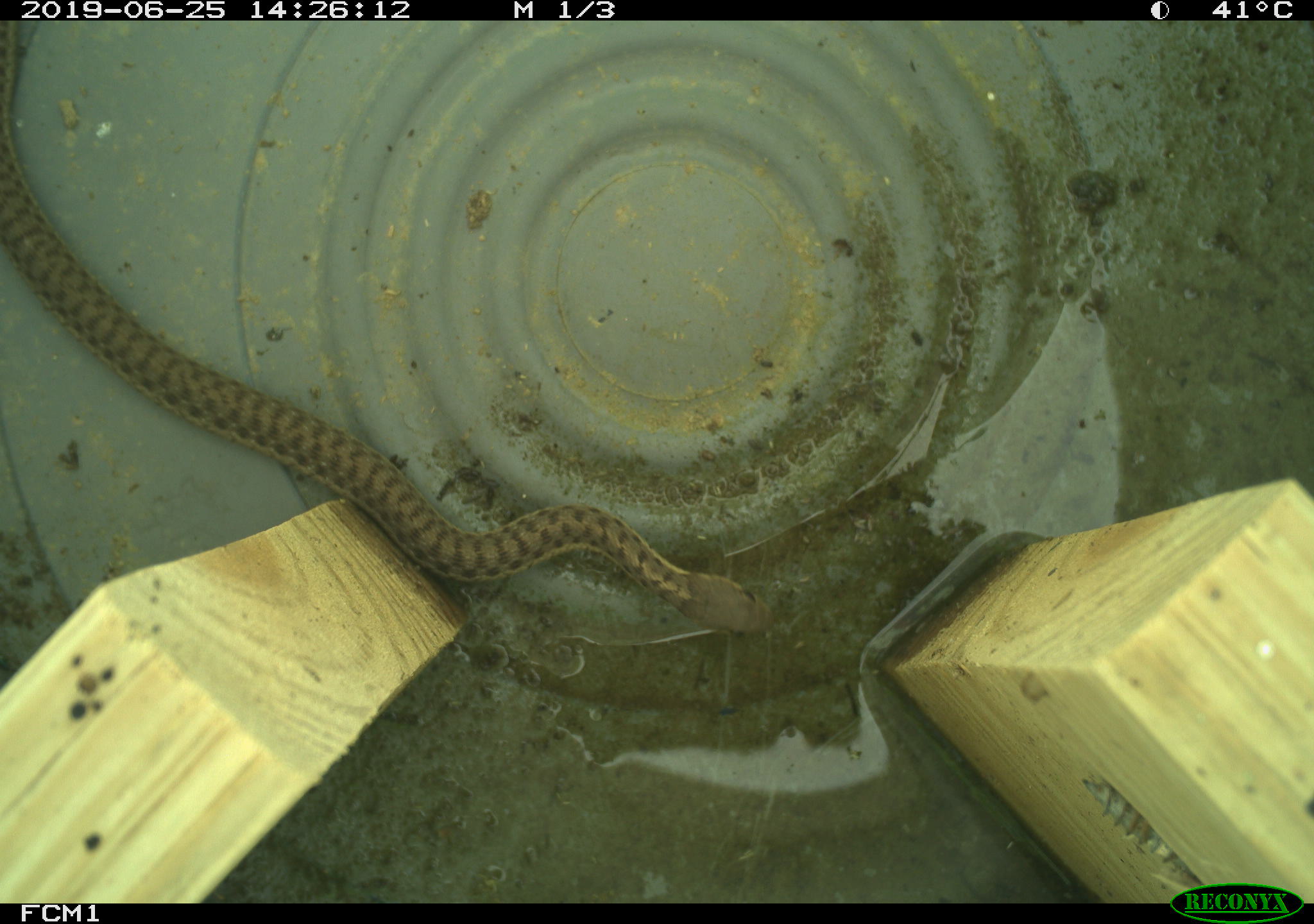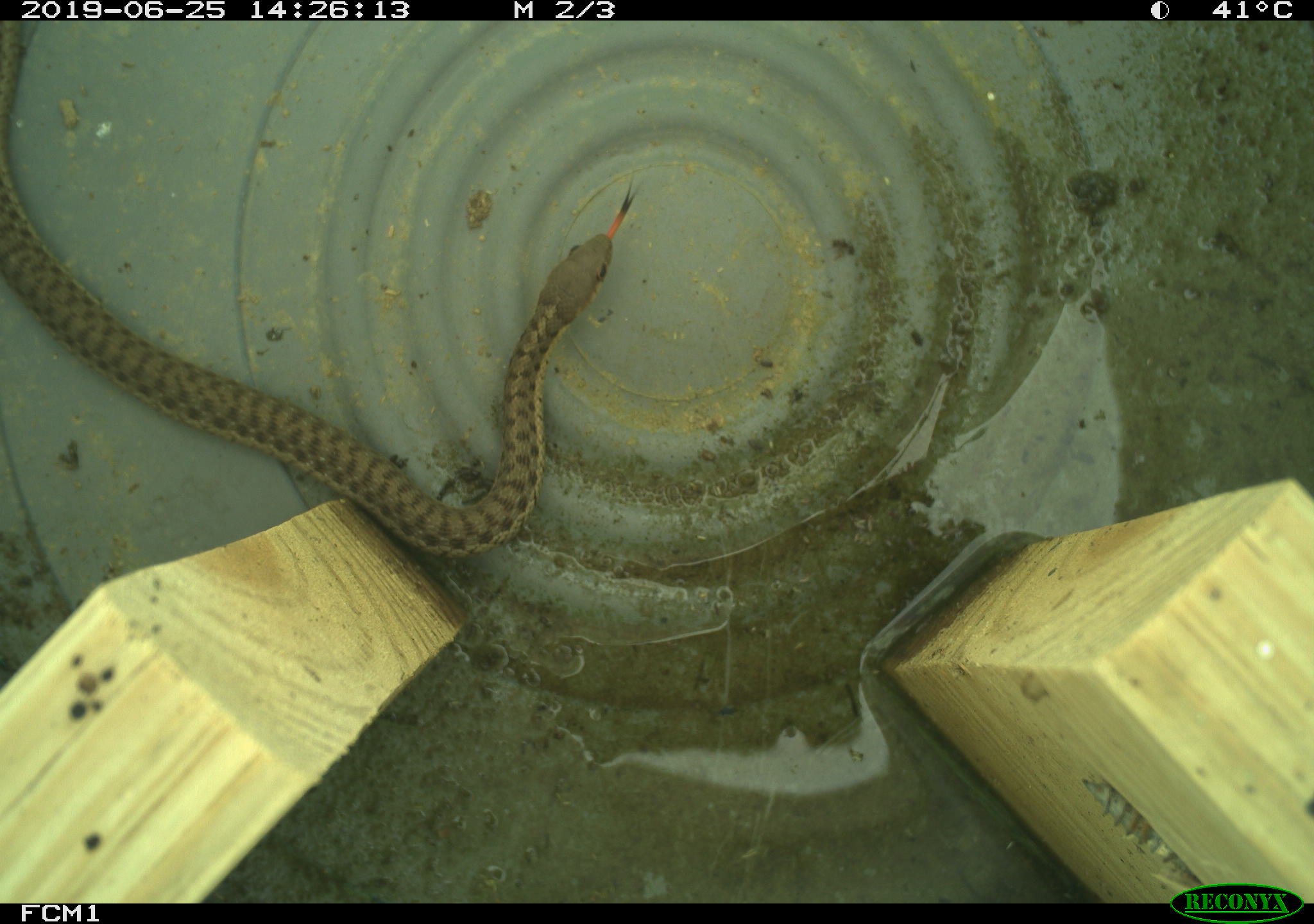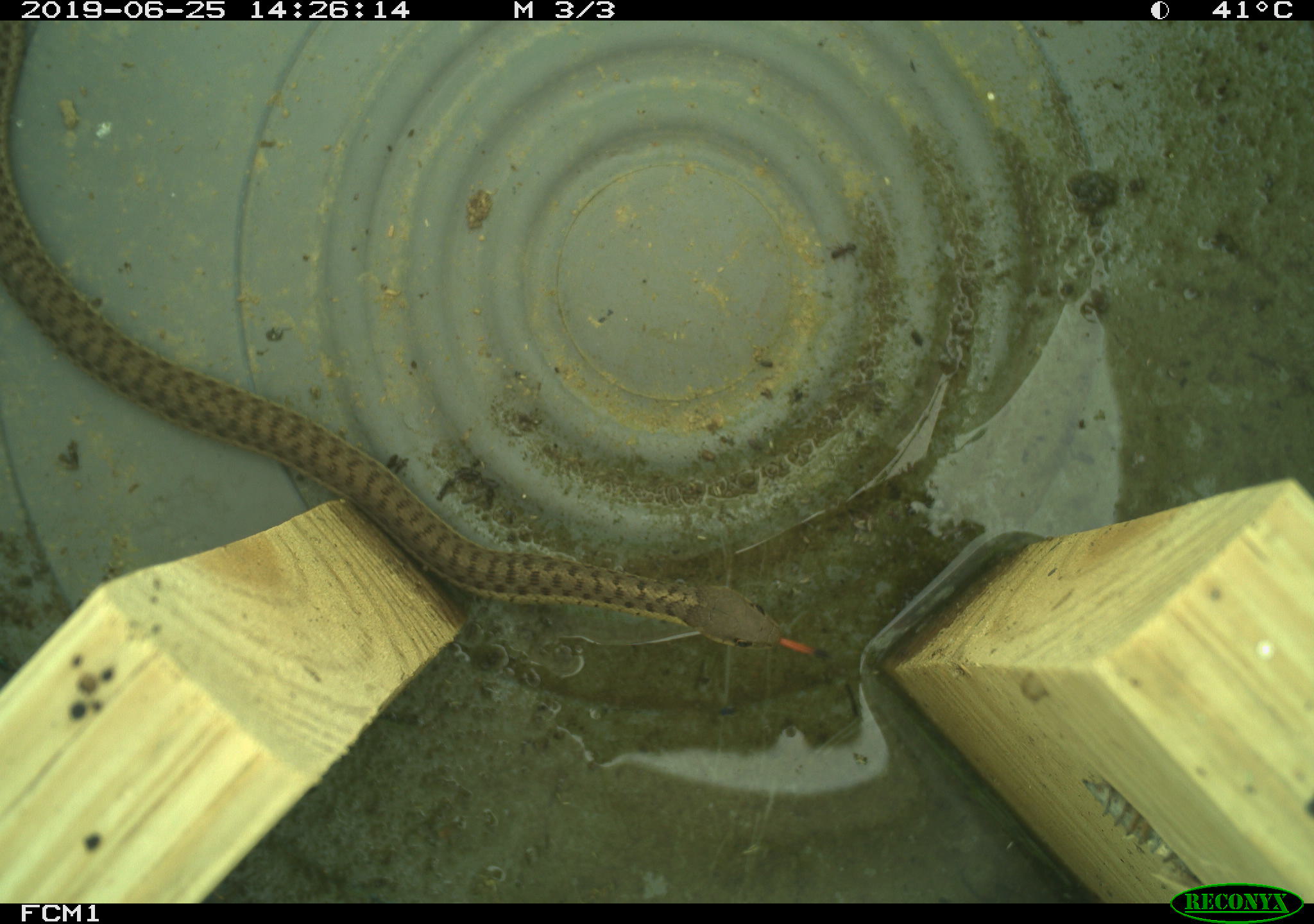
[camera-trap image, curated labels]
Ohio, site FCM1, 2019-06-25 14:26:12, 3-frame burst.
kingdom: Animalia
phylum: Chordata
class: Reptilia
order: Squamata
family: Colubridae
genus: Thamnophis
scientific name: Thamnophis sirtalis sirtalis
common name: eastern gartersnake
Eastern gartersnake (Thamnophis sirtalis sirtalis).